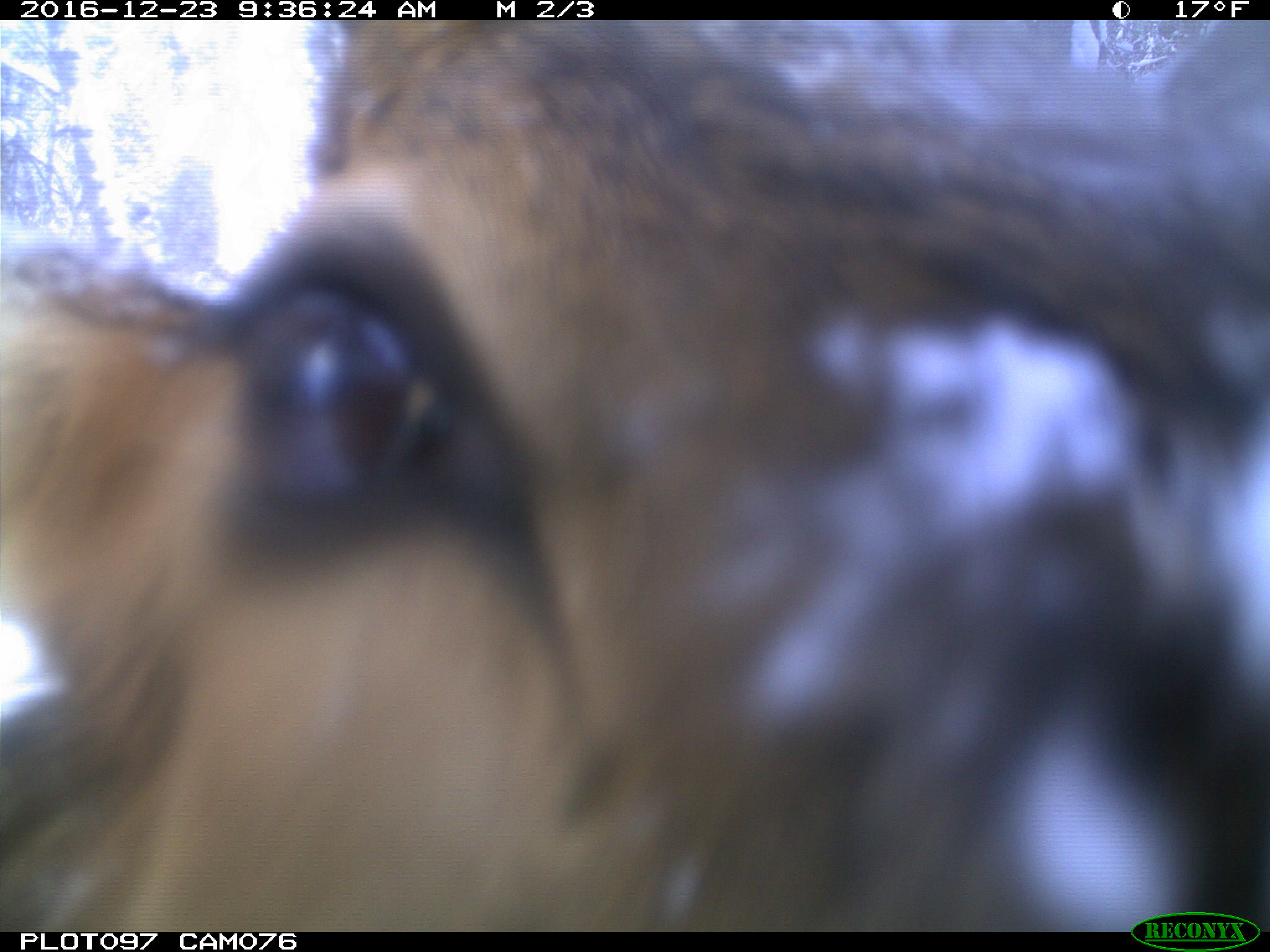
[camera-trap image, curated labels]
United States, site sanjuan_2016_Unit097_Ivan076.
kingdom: Animalia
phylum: Chordata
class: Mammalia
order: Artiodactyla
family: Cervidae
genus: Cervus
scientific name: Cervus elaphus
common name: red deer